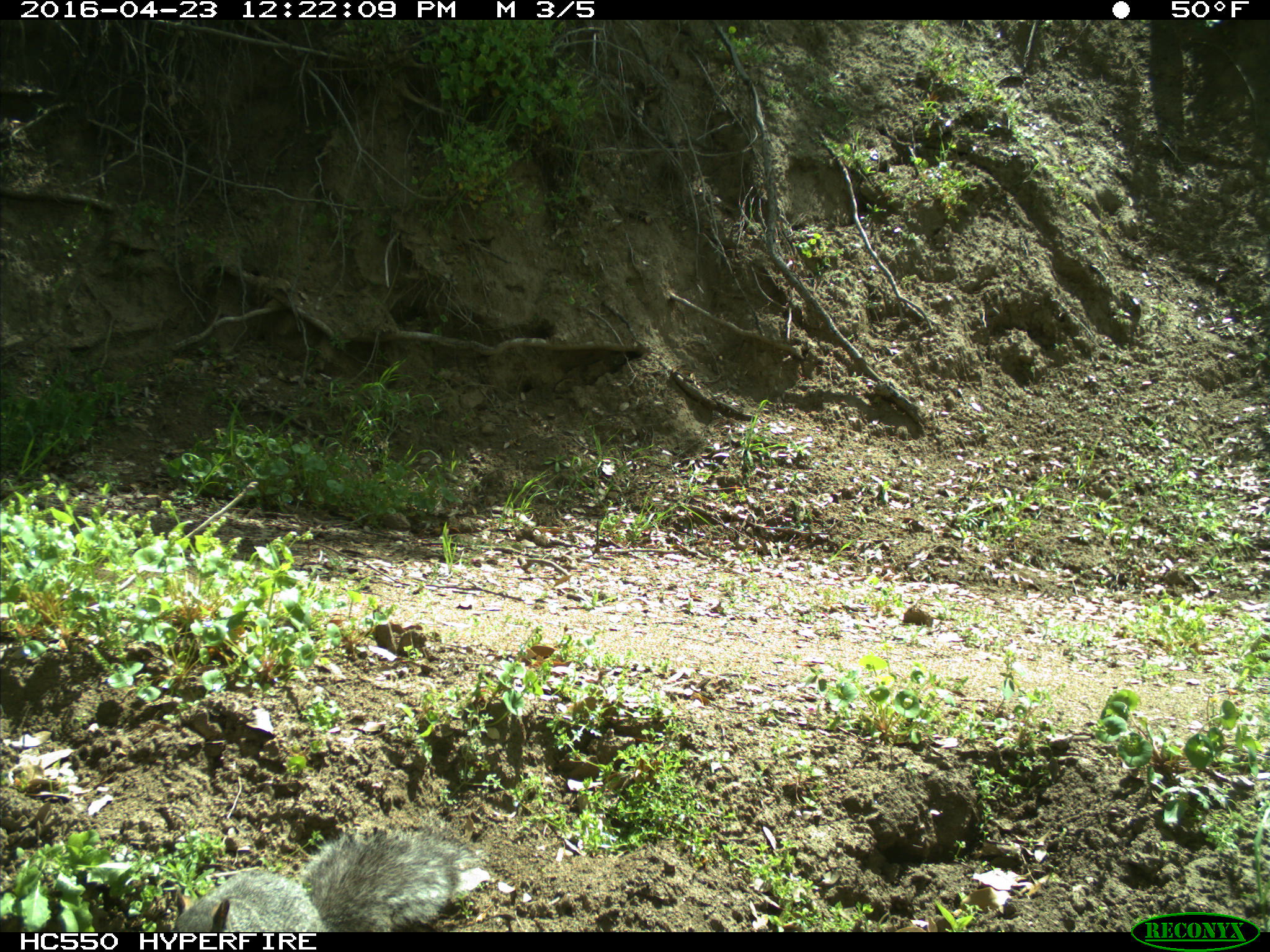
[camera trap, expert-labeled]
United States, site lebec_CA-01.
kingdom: Animalia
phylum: Chordata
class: Mammalia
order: Rodentia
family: Sciuridae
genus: Sciurus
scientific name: Sciurus carolinensis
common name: eastern gray squirrel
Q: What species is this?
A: Sciurus carolinensis (eastern gray squirrel).